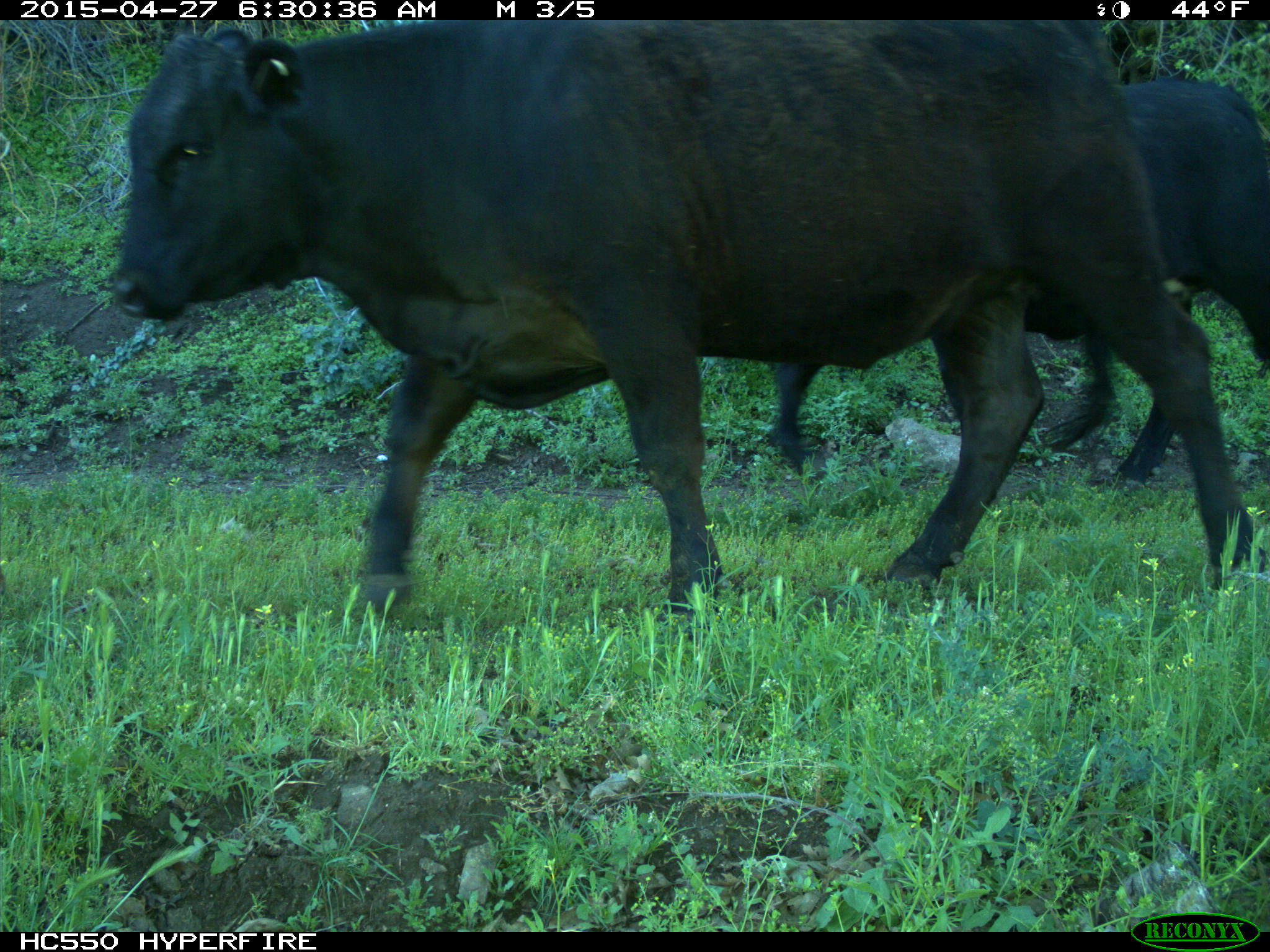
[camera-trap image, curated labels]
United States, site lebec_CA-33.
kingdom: Animalia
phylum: Chordata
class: Mammalia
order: Artiodactyla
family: Bovidae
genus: Bos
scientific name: Bos taurus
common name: domestic cow